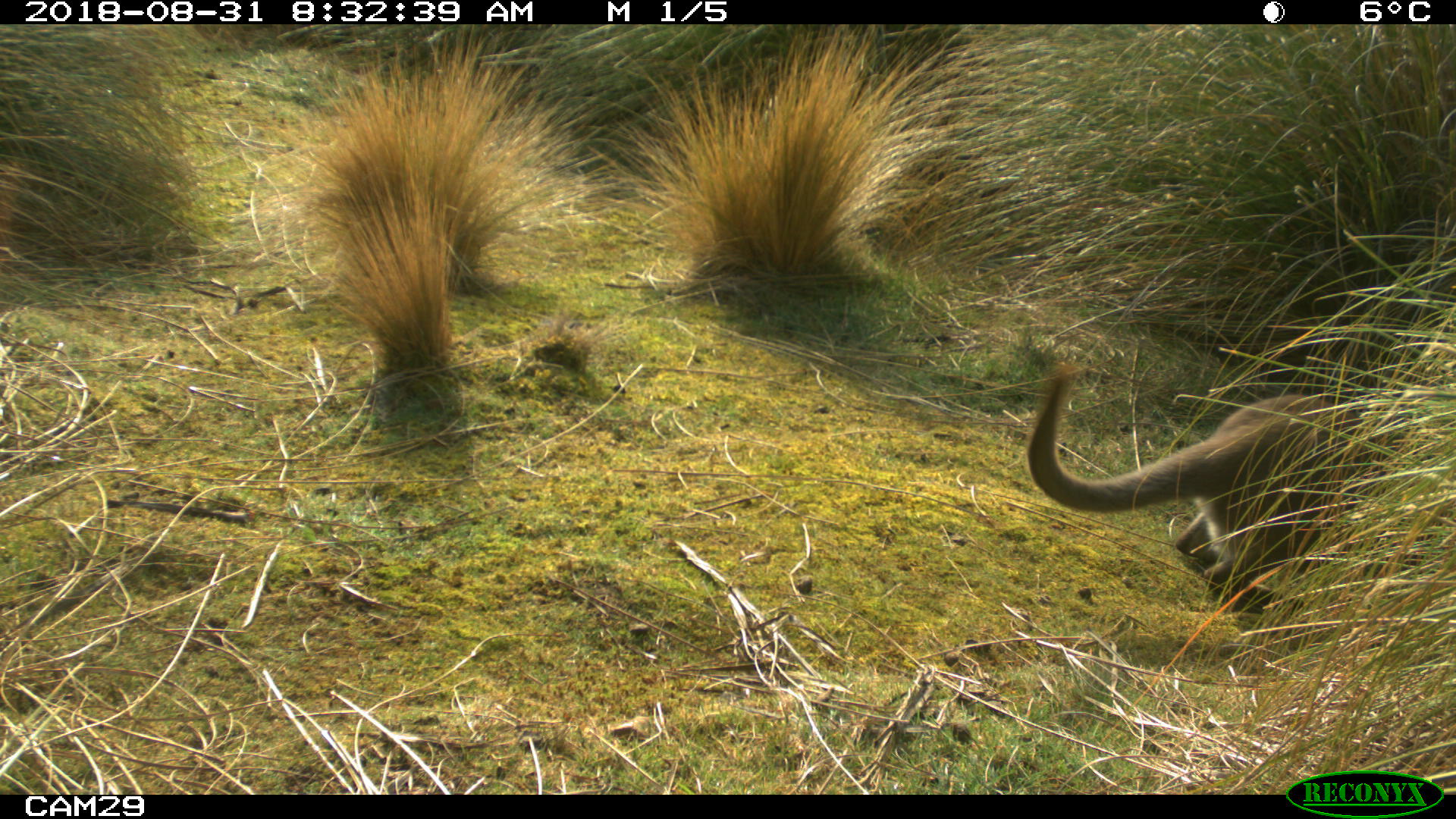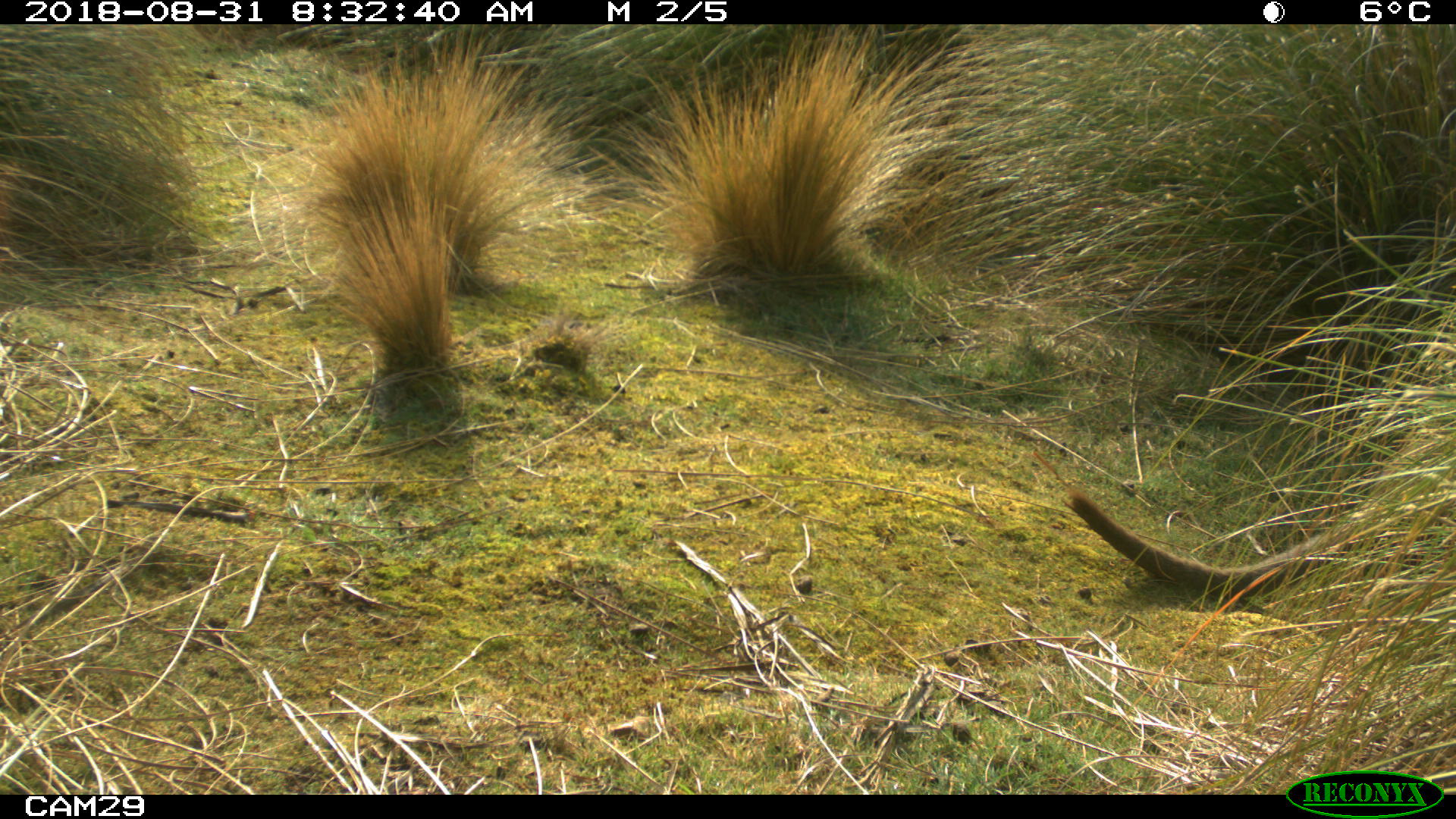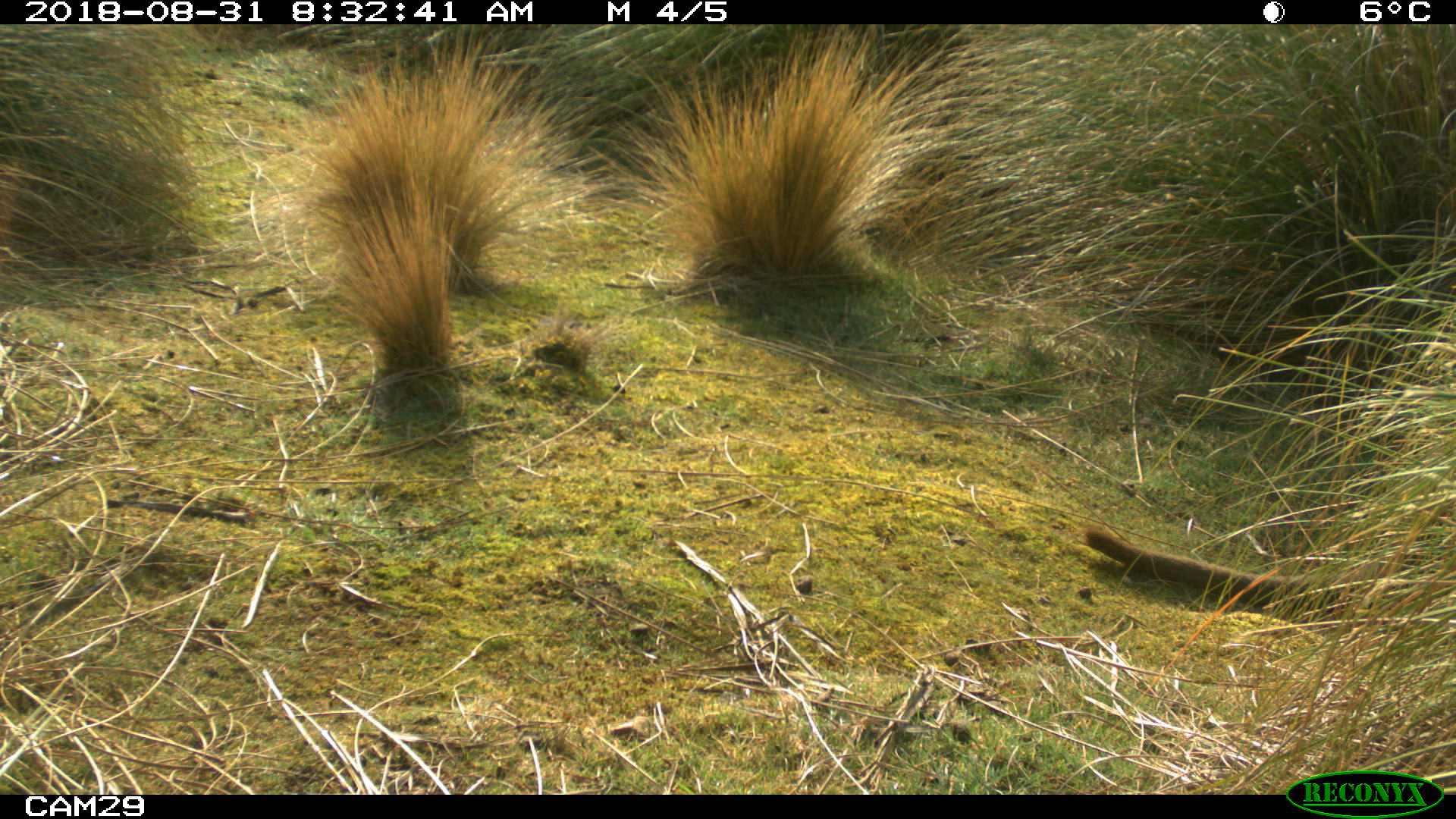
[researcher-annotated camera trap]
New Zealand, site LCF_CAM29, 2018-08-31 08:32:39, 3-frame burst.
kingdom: Animalia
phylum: Chordata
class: Mammalia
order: Diprotodontia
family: Macropodidae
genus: Notamacropus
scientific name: Notamacropus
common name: wallaby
Wallaby (Notamacropus).